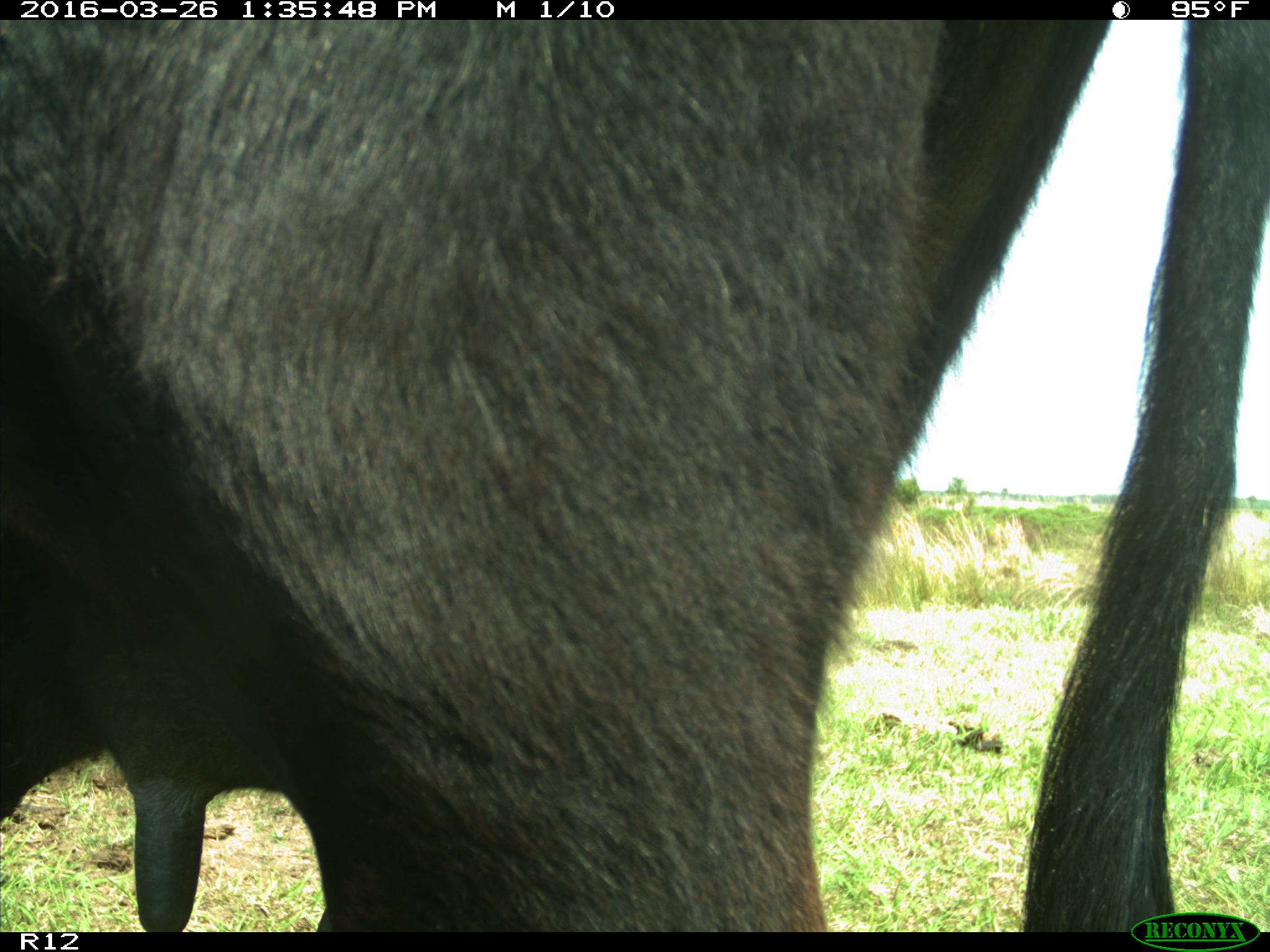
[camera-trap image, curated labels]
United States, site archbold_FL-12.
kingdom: Animalia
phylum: Chordata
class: Mammalia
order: Artiodactyla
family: Bovidae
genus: Bos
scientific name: Bos taurus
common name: domestic cow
Bos taurus (domestic cow).